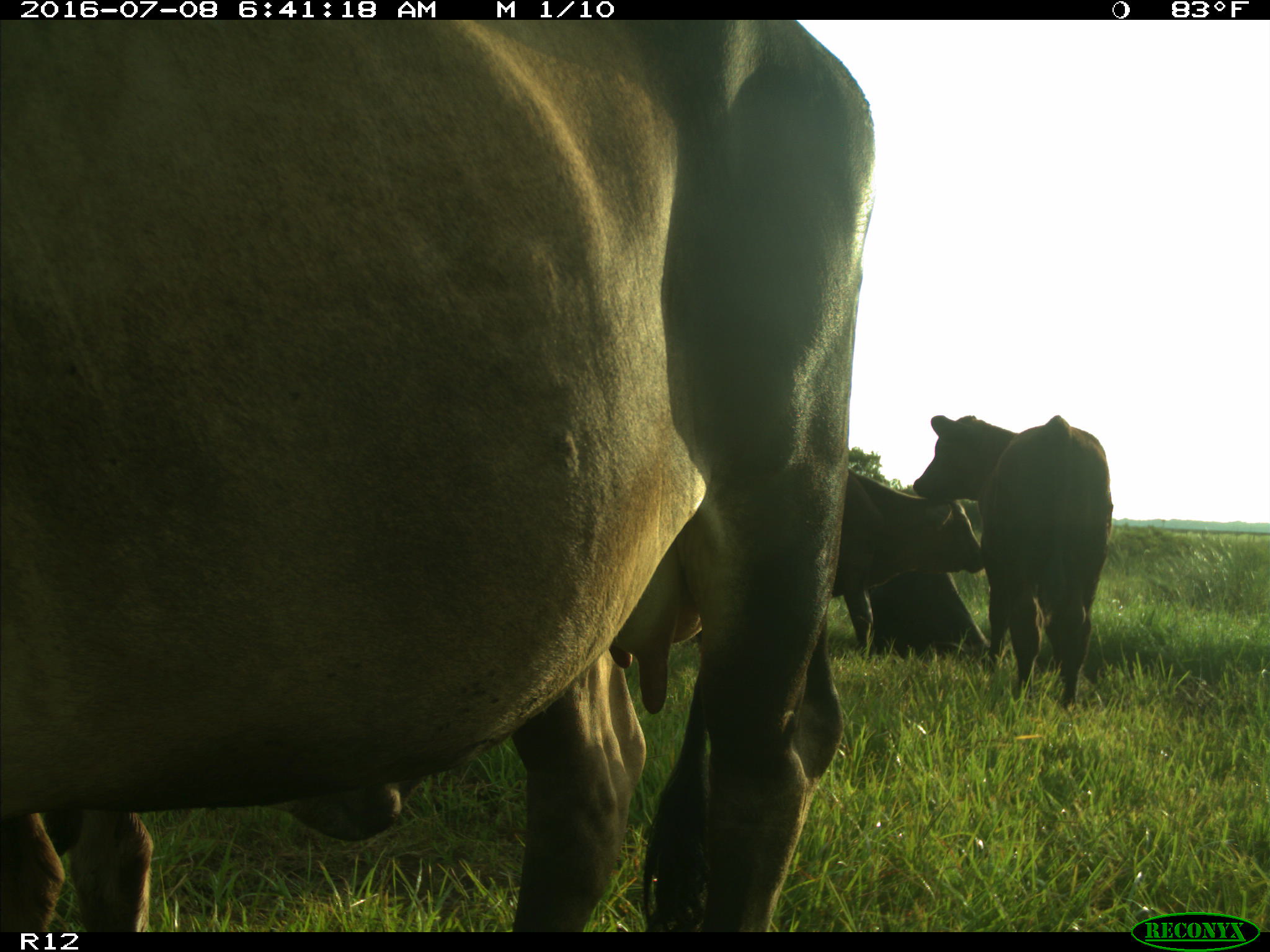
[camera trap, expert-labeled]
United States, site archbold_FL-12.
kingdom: Animalia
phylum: Chordata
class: Mammalia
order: Artiodactyla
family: Bovidae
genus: Bos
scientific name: Bos taurus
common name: domestic cow